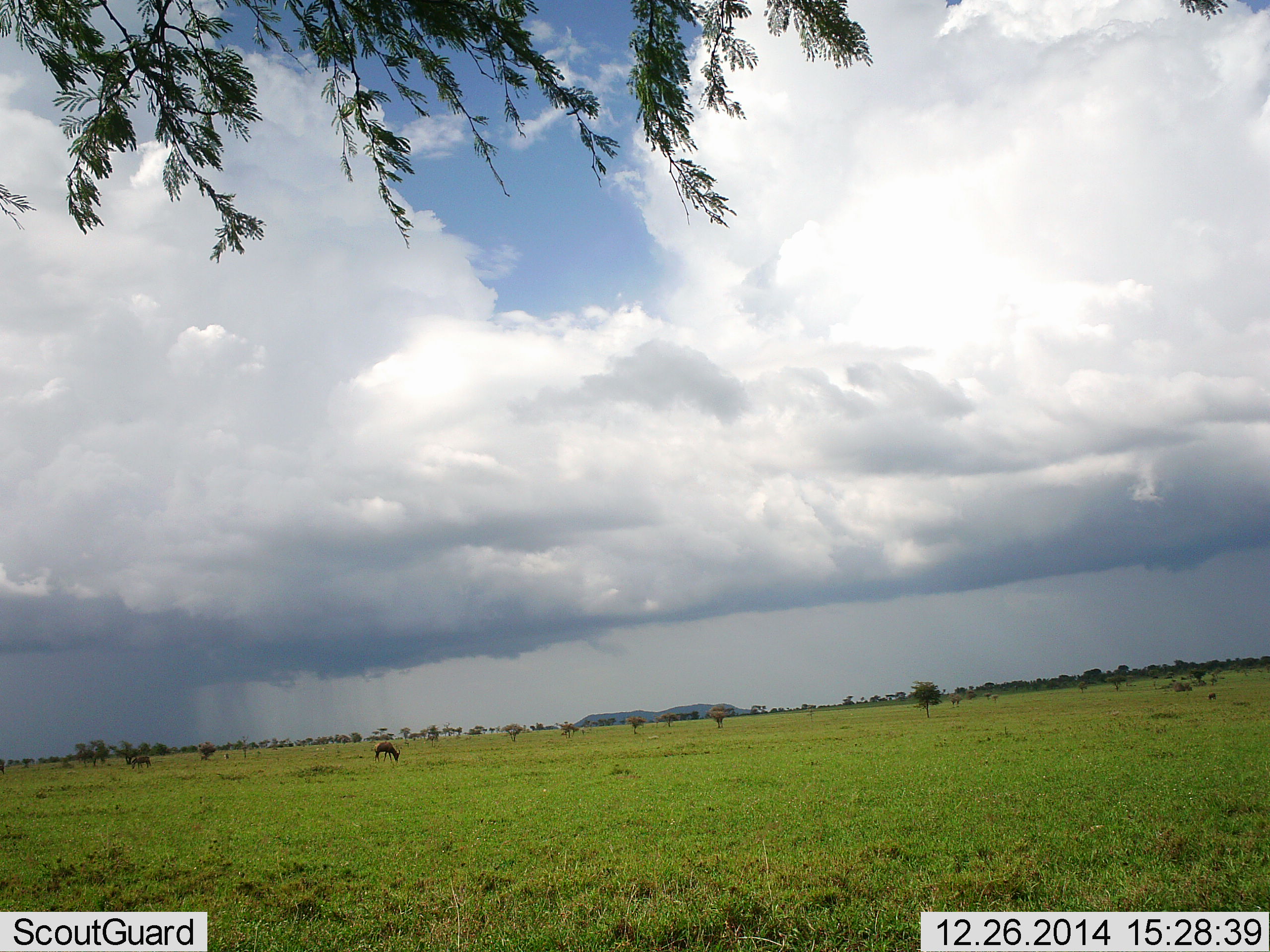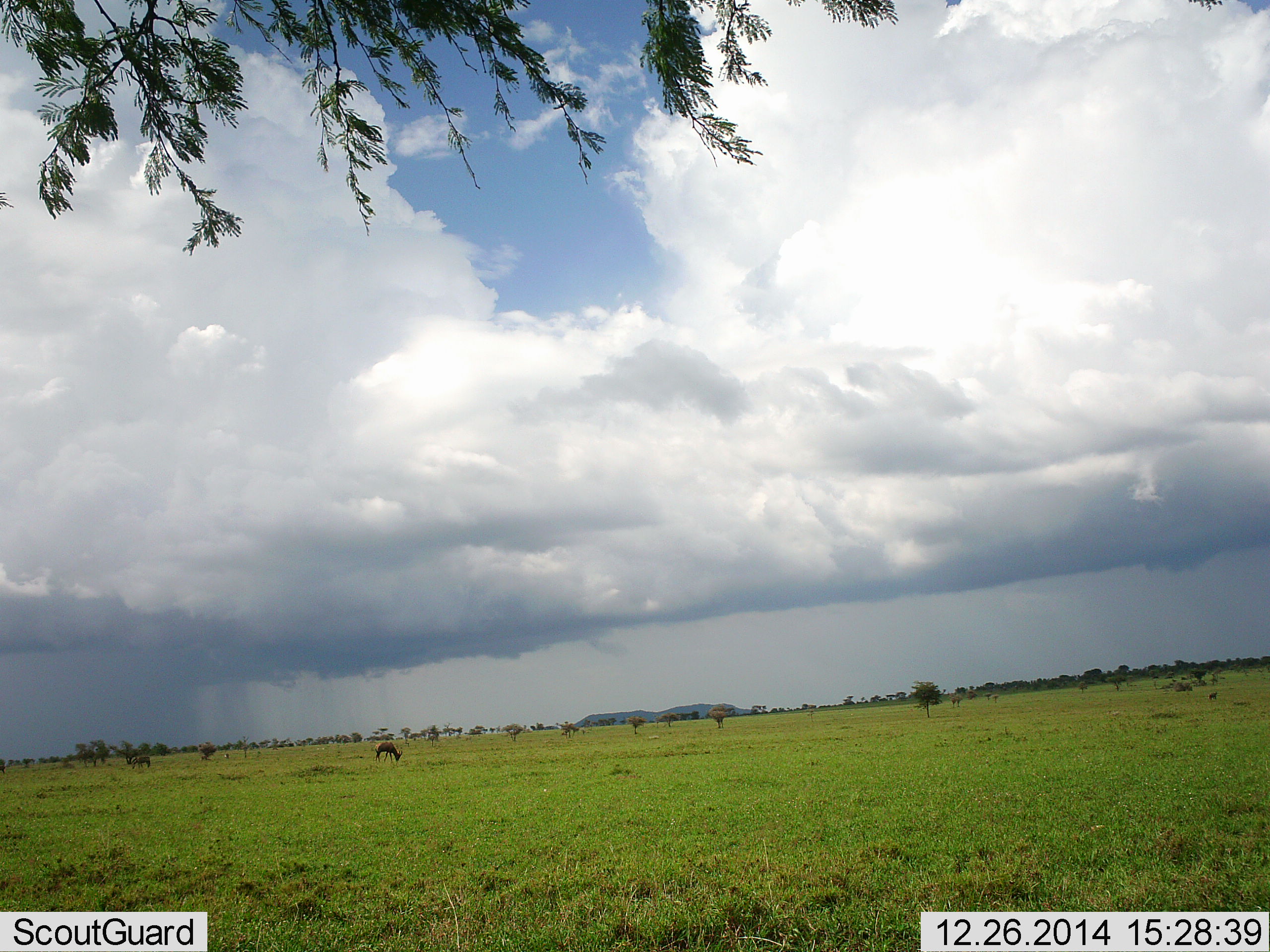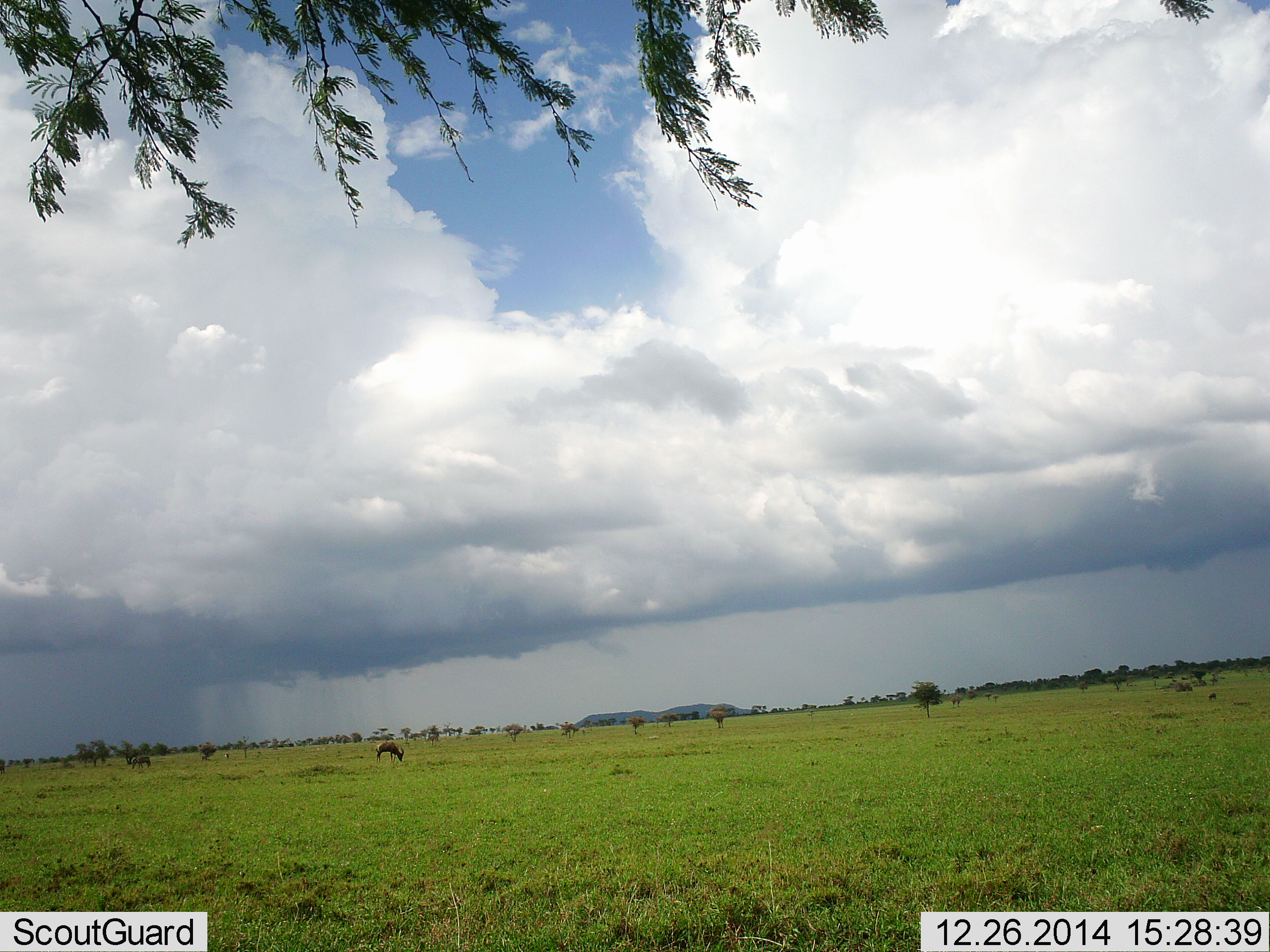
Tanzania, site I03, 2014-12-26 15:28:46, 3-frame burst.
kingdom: Animalia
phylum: Chordata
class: Mammalia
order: Artiodactyla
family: Bovidae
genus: Connochaetes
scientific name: Connochaetes taurinus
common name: blue wildebeest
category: wildebeest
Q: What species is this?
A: Wildebeest (blue wildebeest) (Connochaetes taurinus).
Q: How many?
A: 2.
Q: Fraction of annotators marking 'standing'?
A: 40%.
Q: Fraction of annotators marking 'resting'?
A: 0%.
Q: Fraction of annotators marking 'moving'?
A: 0%.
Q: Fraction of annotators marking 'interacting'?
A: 0%.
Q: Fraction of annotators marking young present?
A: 0%.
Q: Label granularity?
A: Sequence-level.